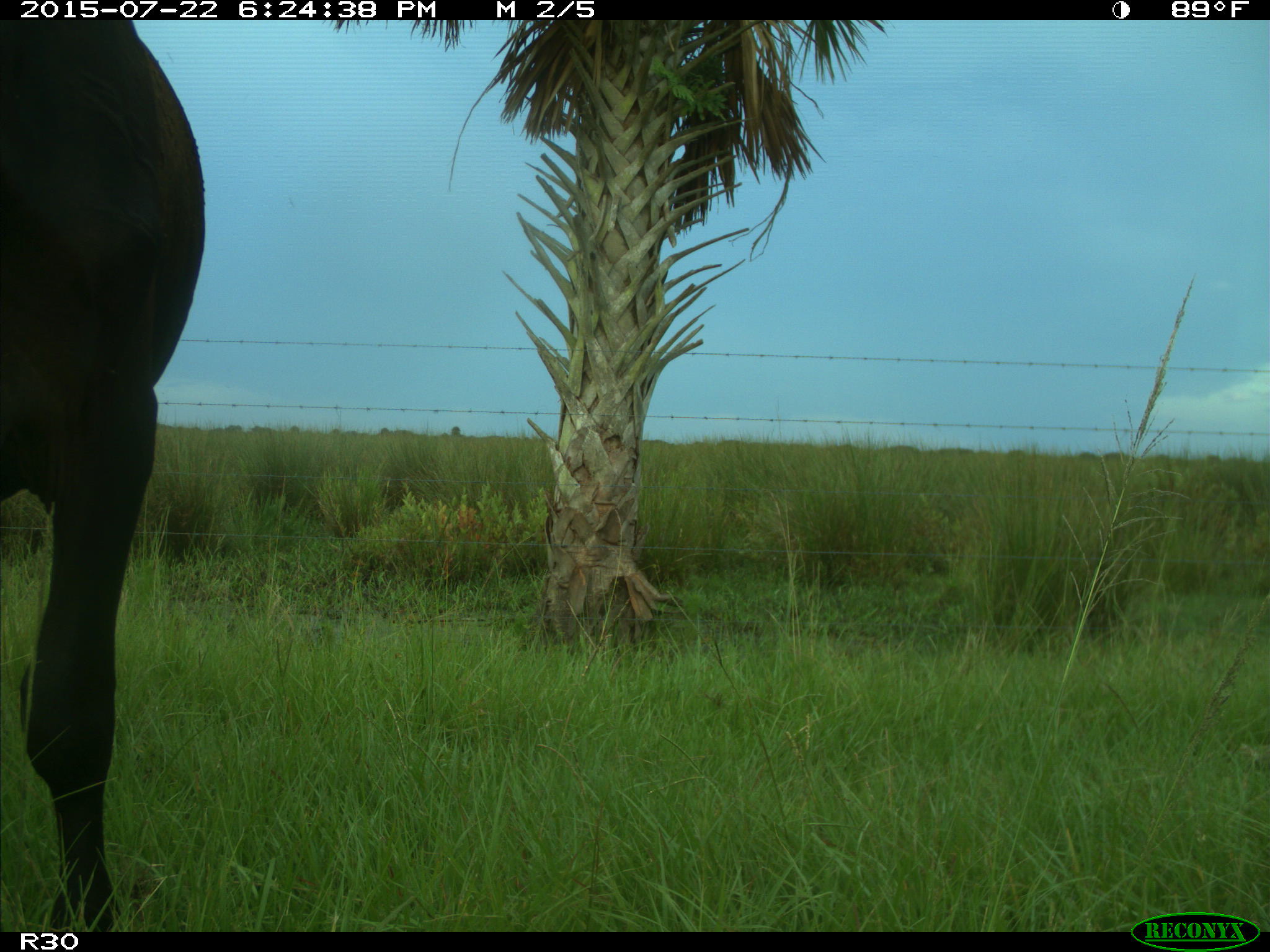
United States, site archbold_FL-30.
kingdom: Animalia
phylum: Chordata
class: Mammalia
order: Artiodactyla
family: Bovidae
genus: Bos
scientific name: Bos taurus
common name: domestic cow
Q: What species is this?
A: Bos taurus (domestic cow).